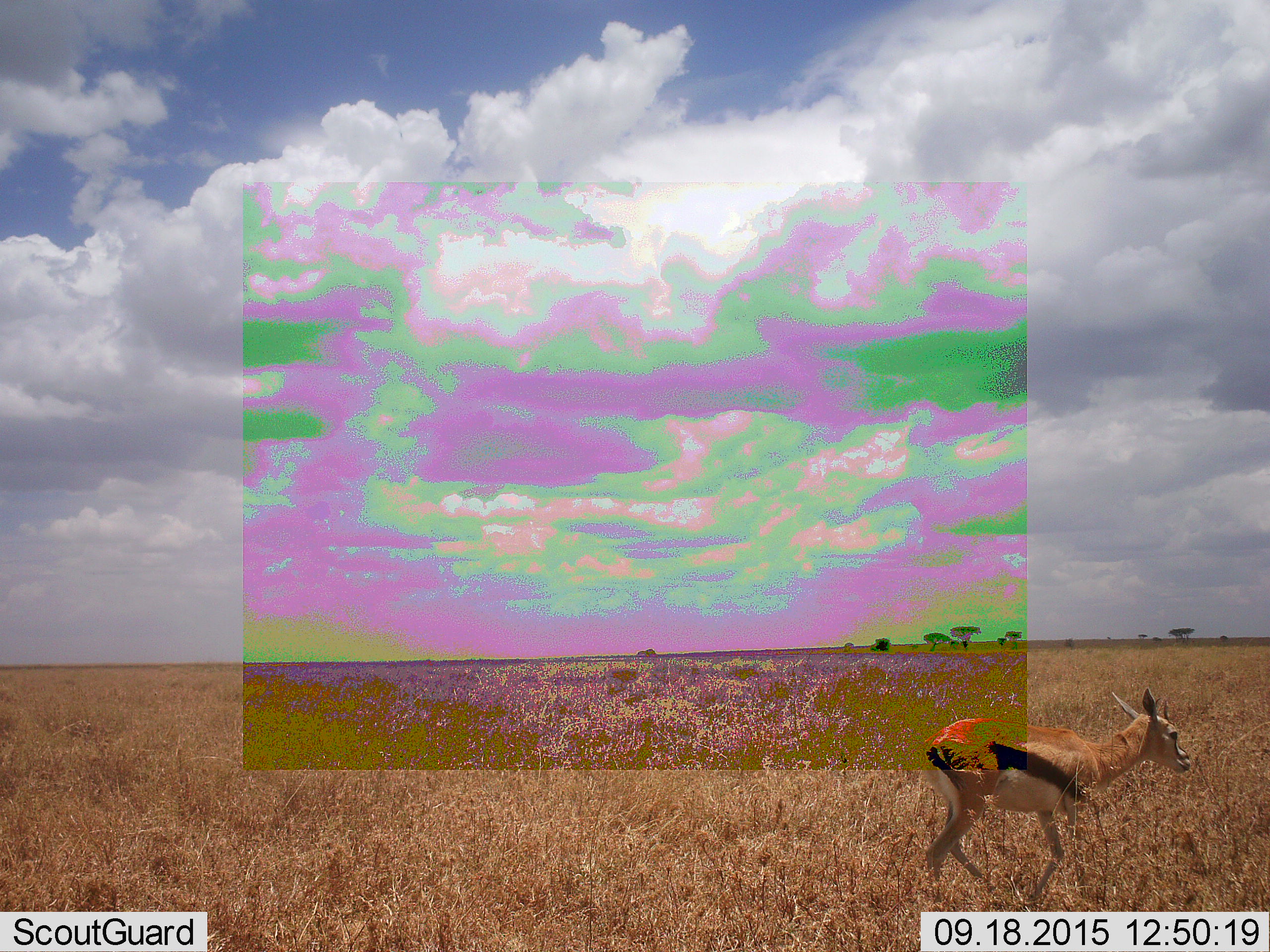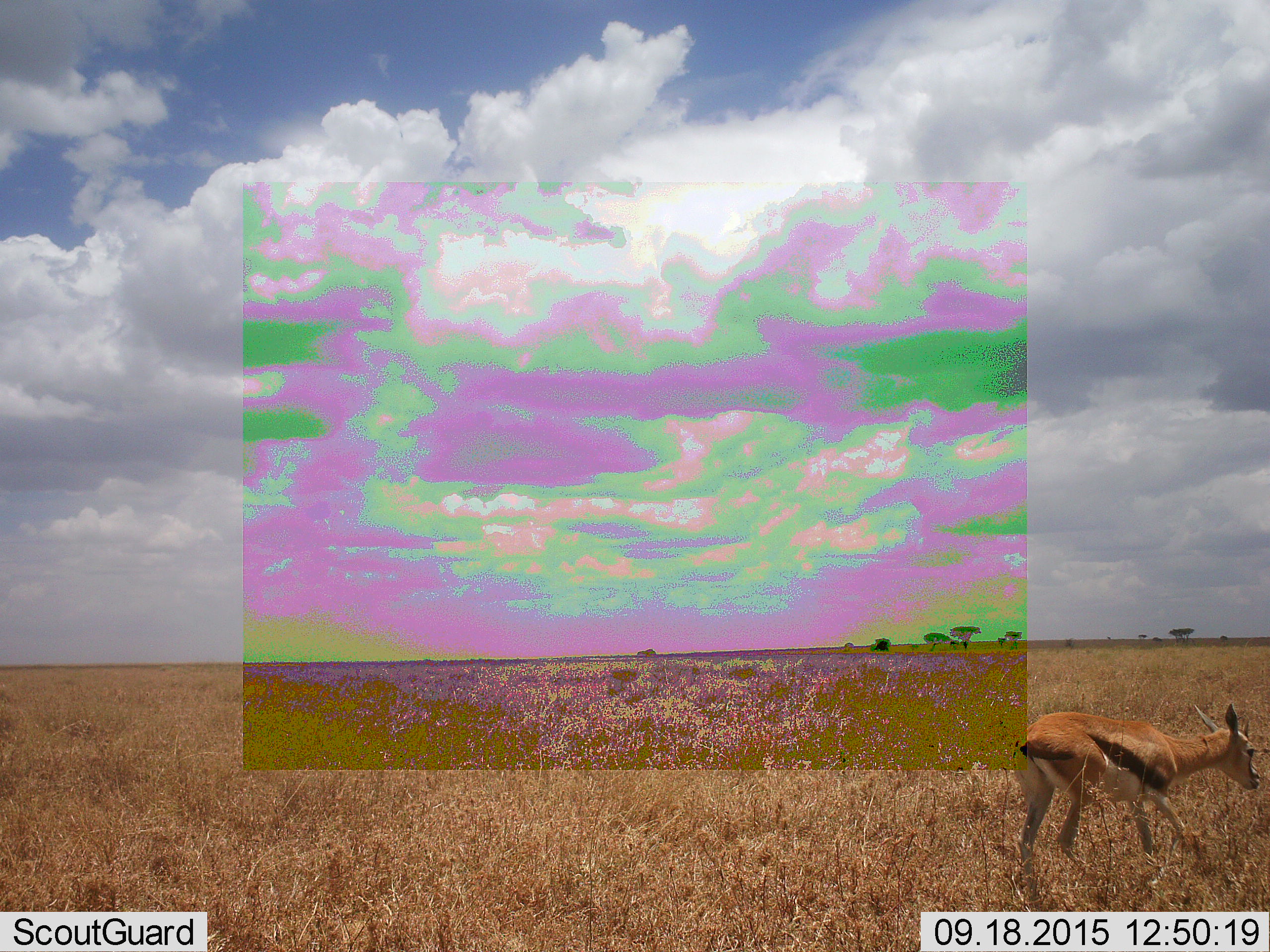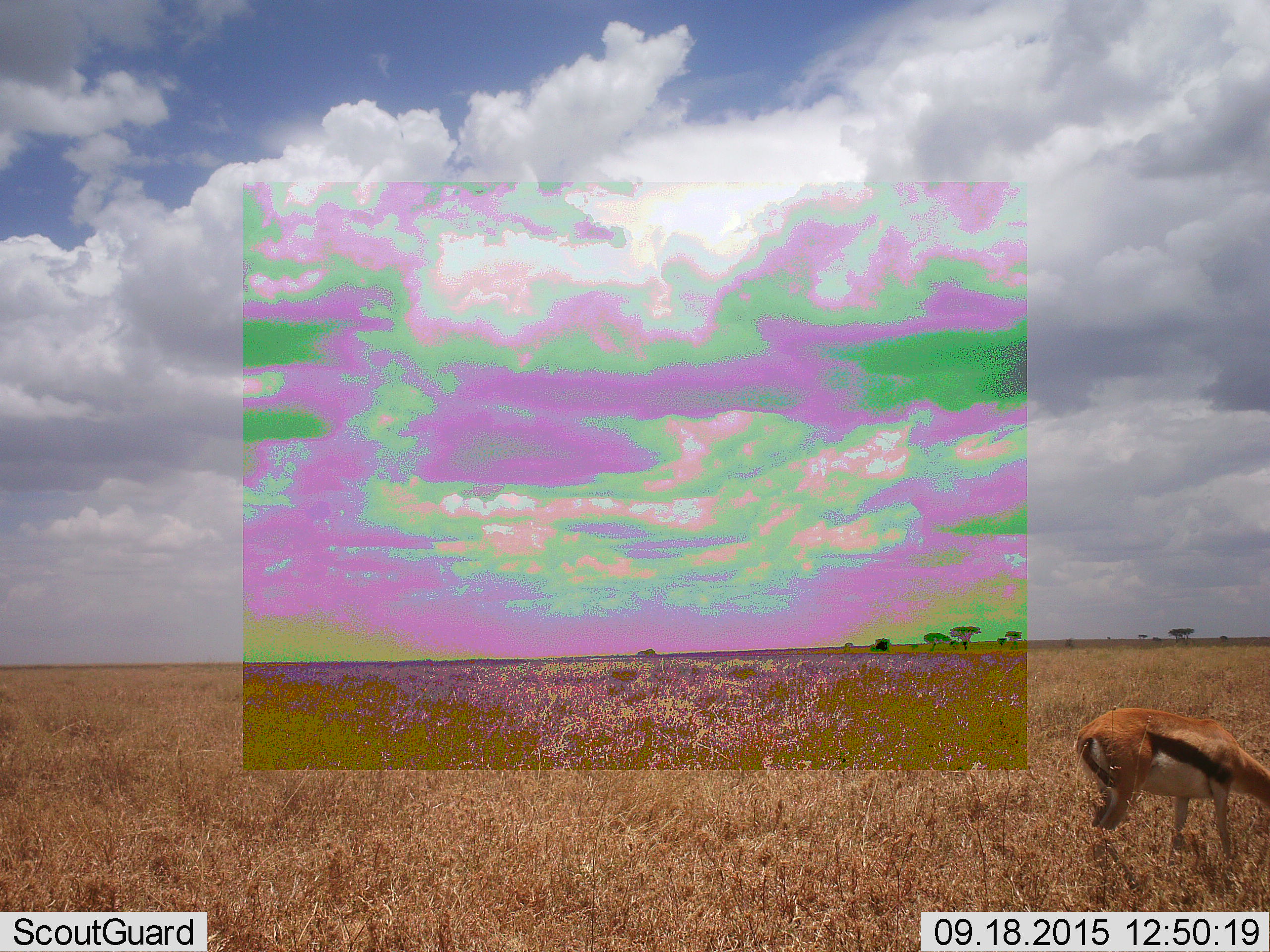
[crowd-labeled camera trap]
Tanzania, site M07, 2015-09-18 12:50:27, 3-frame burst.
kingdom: Animalia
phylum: Chordata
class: Mammalia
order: Artiodactyla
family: Bovidae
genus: Eudorcas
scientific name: Eudorcas thomsonii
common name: thomson's gazelle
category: gazellethomsons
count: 1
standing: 10%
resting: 0%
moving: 90%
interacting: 0%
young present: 0%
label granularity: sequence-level